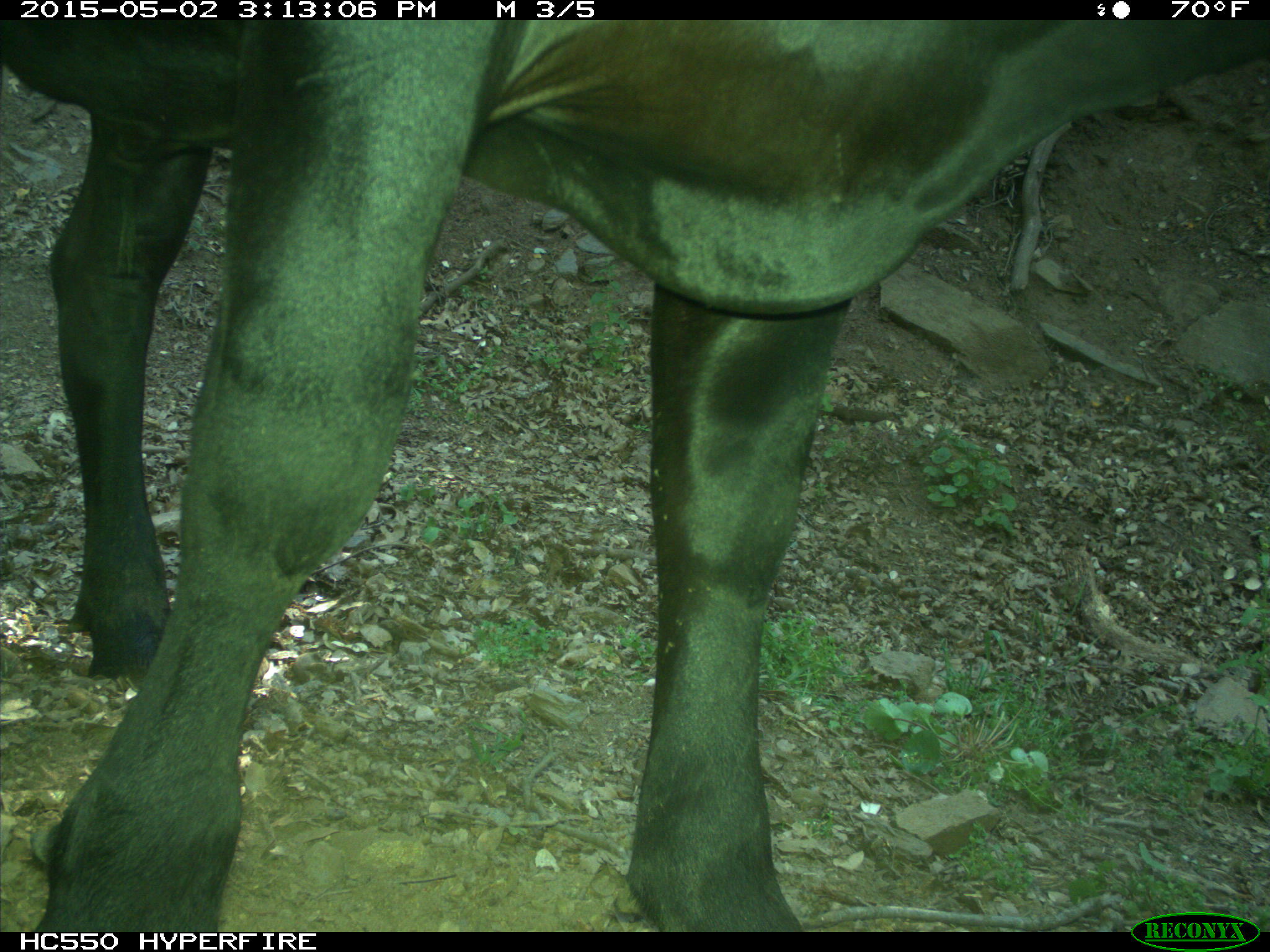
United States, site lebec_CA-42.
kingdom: Animalia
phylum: Chordata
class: Mammalia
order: Artiodactyla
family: Bovidae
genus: Bos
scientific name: Bos taurus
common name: domestic cow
Bos taurus (domestic cow).